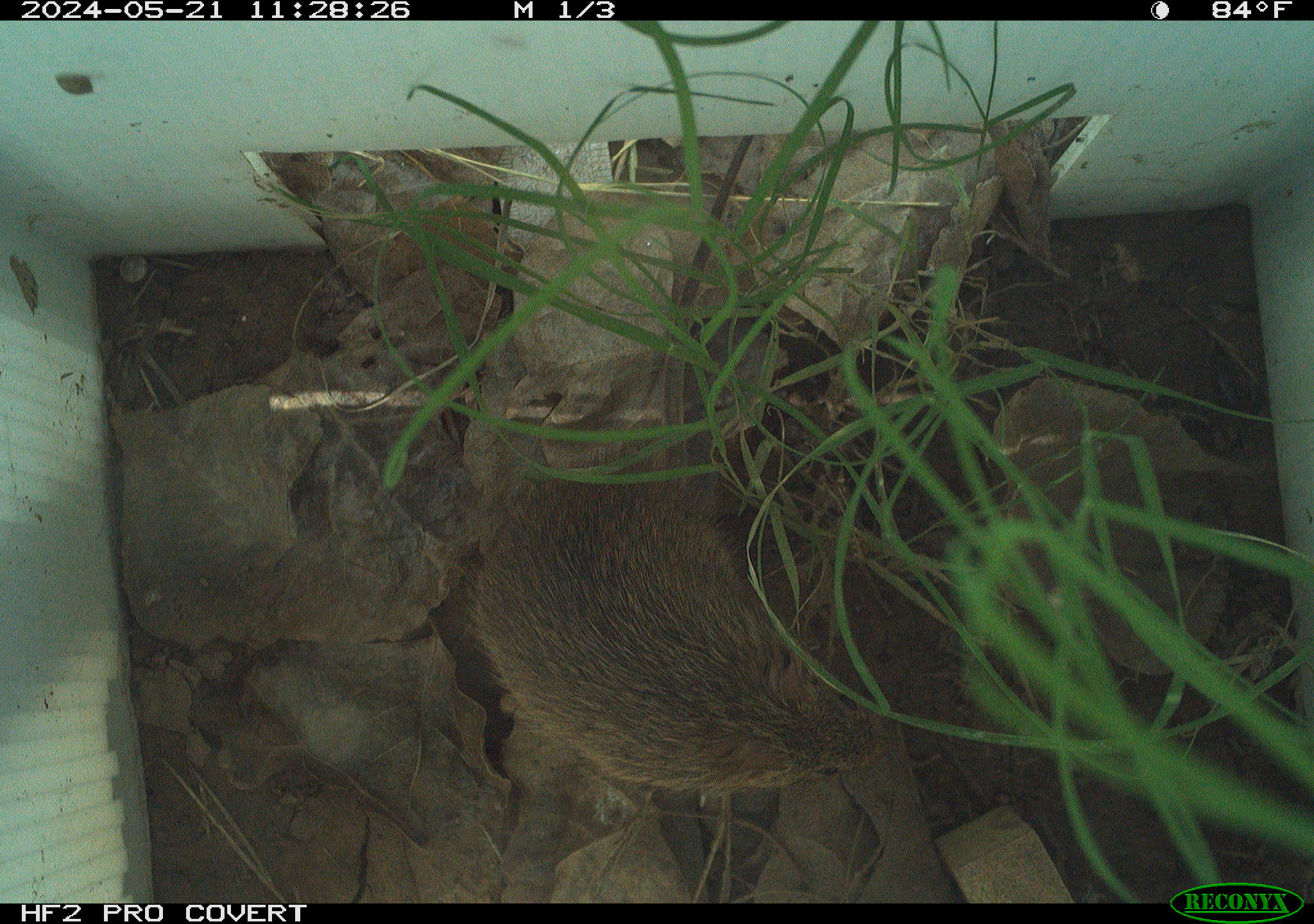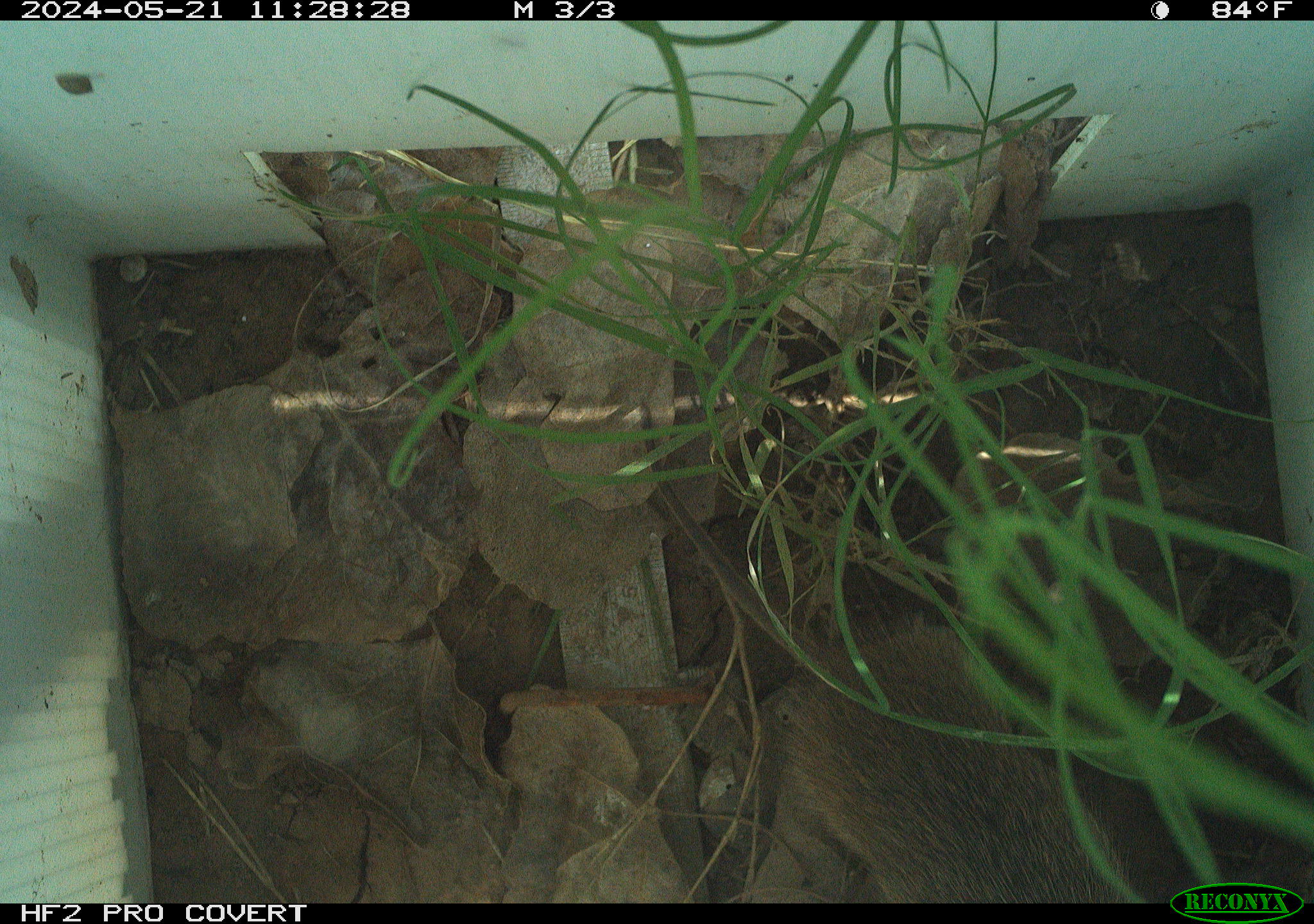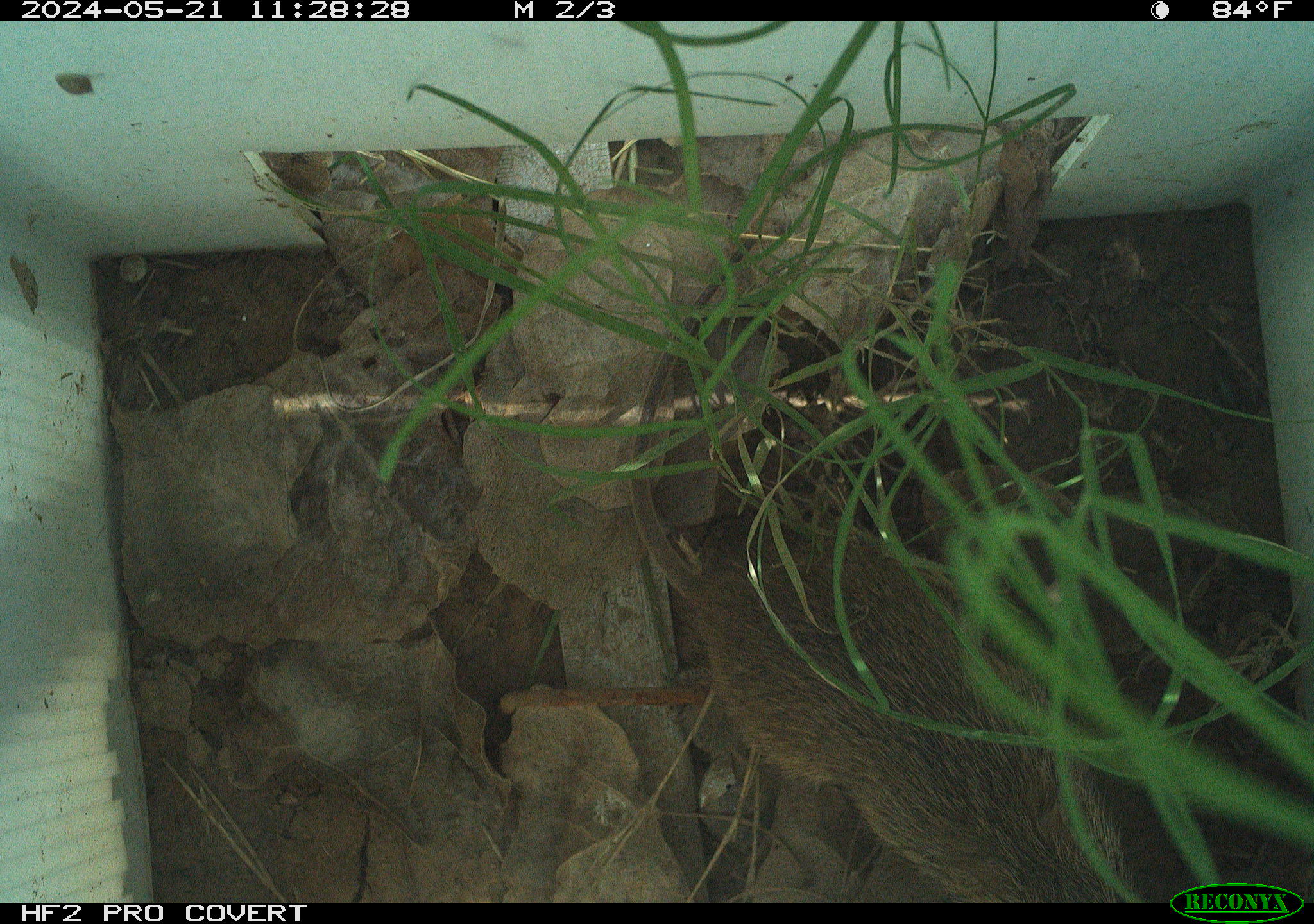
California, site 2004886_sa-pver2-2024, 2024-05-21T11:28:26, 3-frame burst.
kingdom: Animalia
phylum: Chordata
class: Mammalia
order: Rodentia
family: Cricetidae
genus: Sigmodon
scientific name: Sigmodon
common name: cotton rat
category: sigmodon species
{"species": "sigmodon species (cotton rat) (Sigmodon)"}